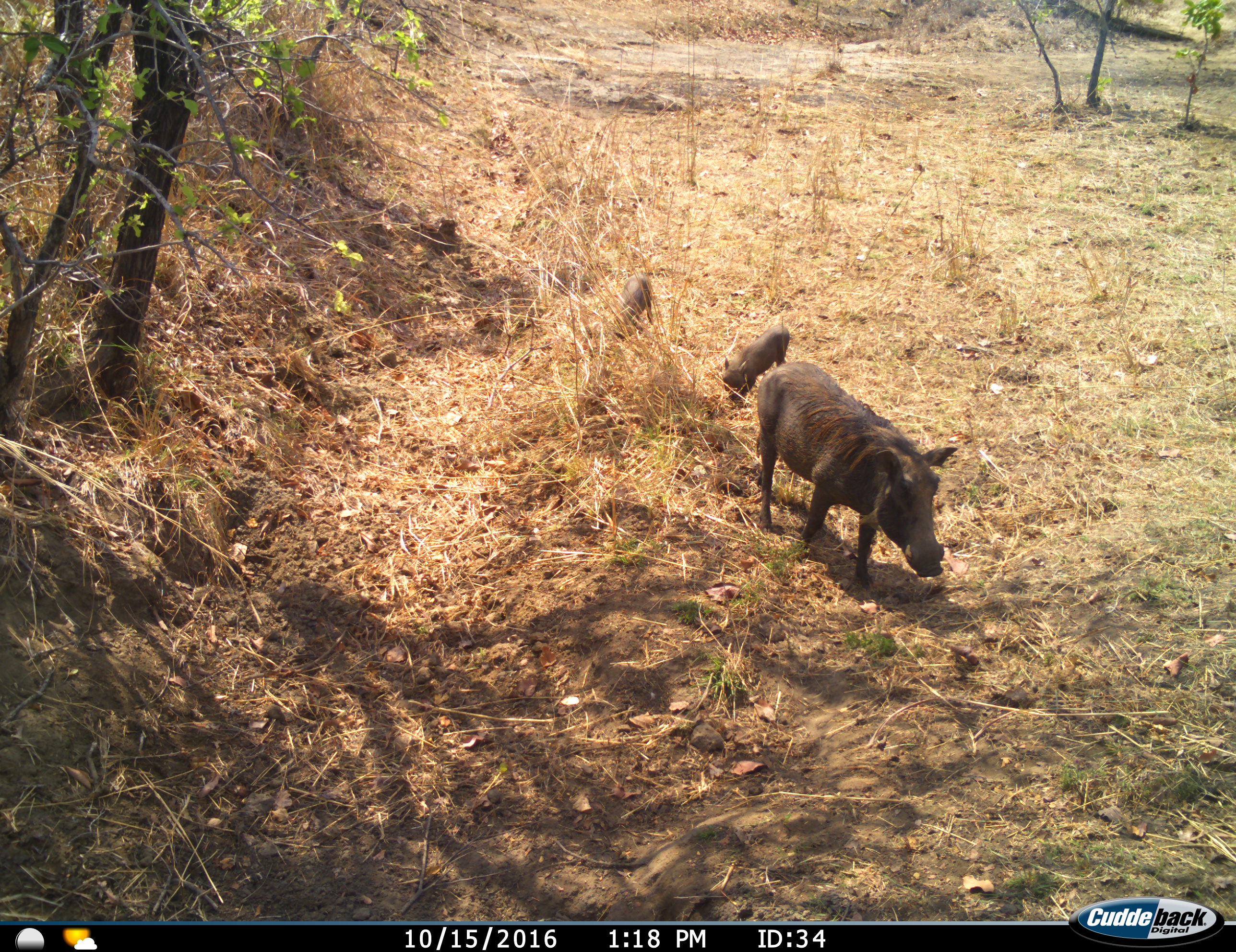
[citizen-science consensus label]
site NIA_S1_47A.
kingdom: Animalia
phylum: Chordata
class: Mammalia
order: Artiodactyla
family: Suidae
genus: Phacochoerus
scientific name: Phacochoerus africanus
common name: warthog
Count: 3.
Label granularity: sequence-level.